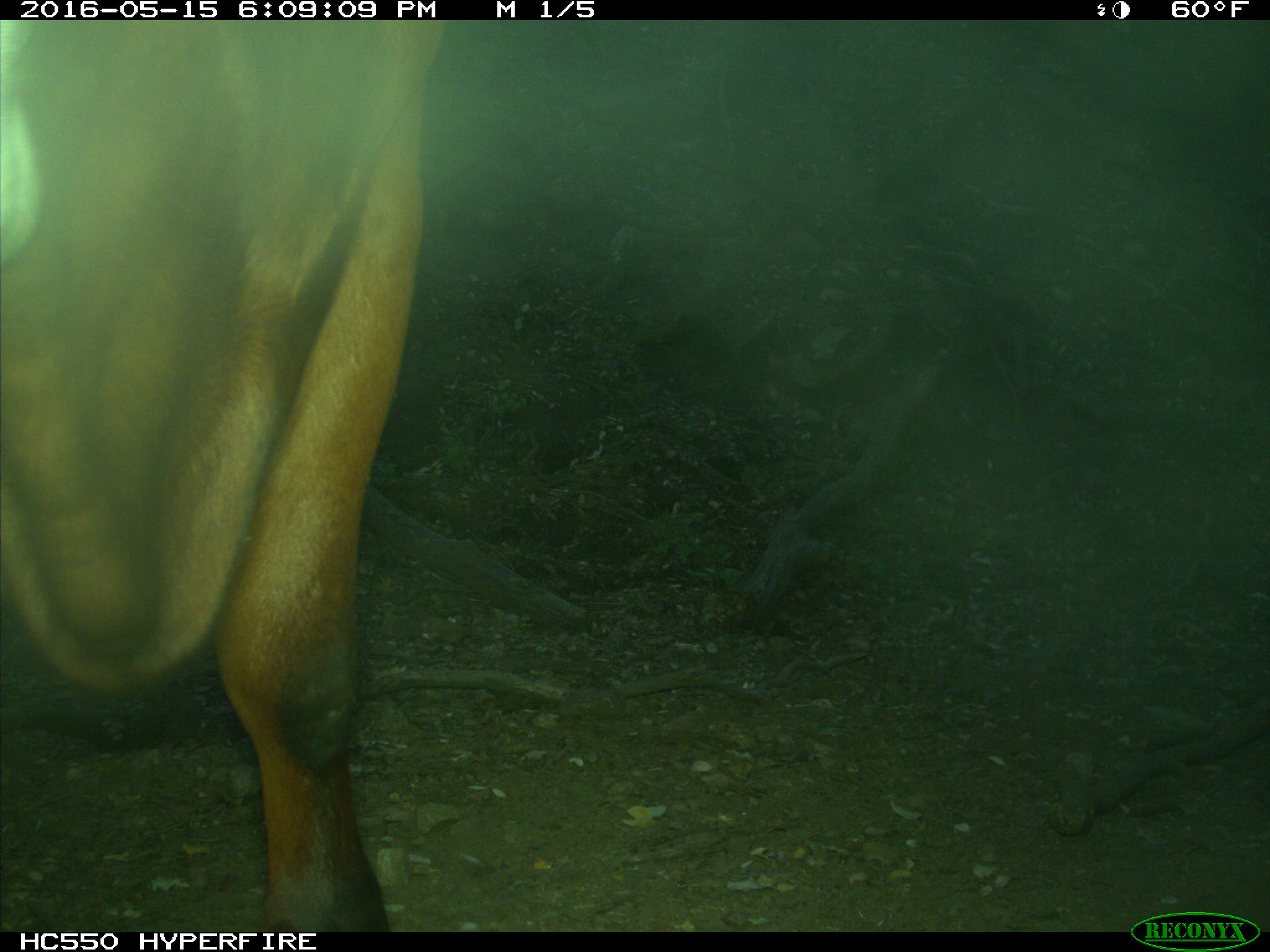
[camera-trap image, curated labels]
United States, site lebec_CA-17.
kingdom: Animalia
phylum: Chordata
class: Mammalia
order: Artiodactyla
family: Bovidae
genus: Bos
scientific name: Bos taurus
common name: domestic cow